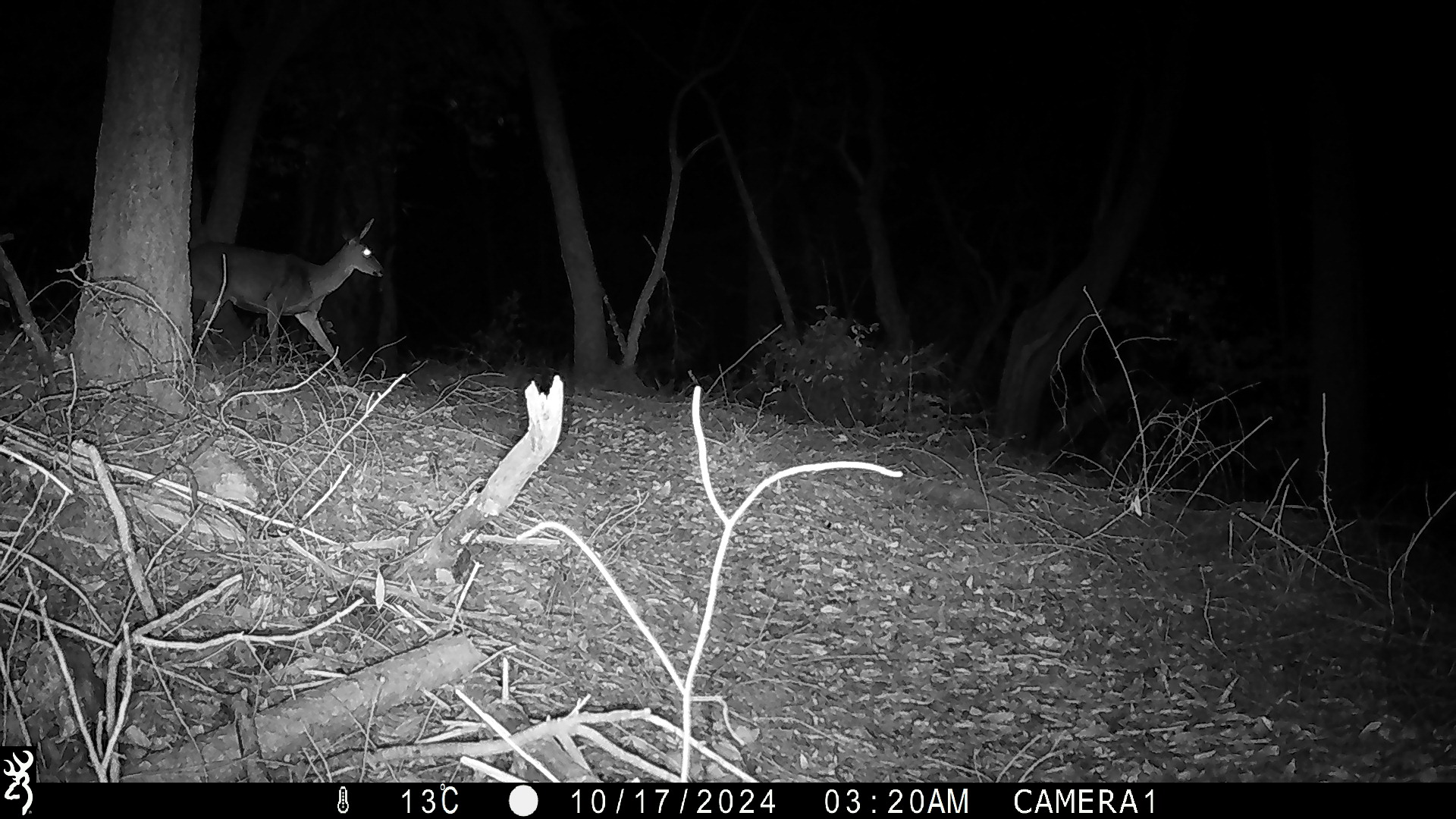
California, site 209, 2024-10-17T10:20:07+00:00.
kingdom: Animalia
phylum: Chordata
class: Mammalia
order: Artiodactyla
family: Cervidae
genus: Odocoileus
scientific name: Odocoileus hemionus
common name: mule deer